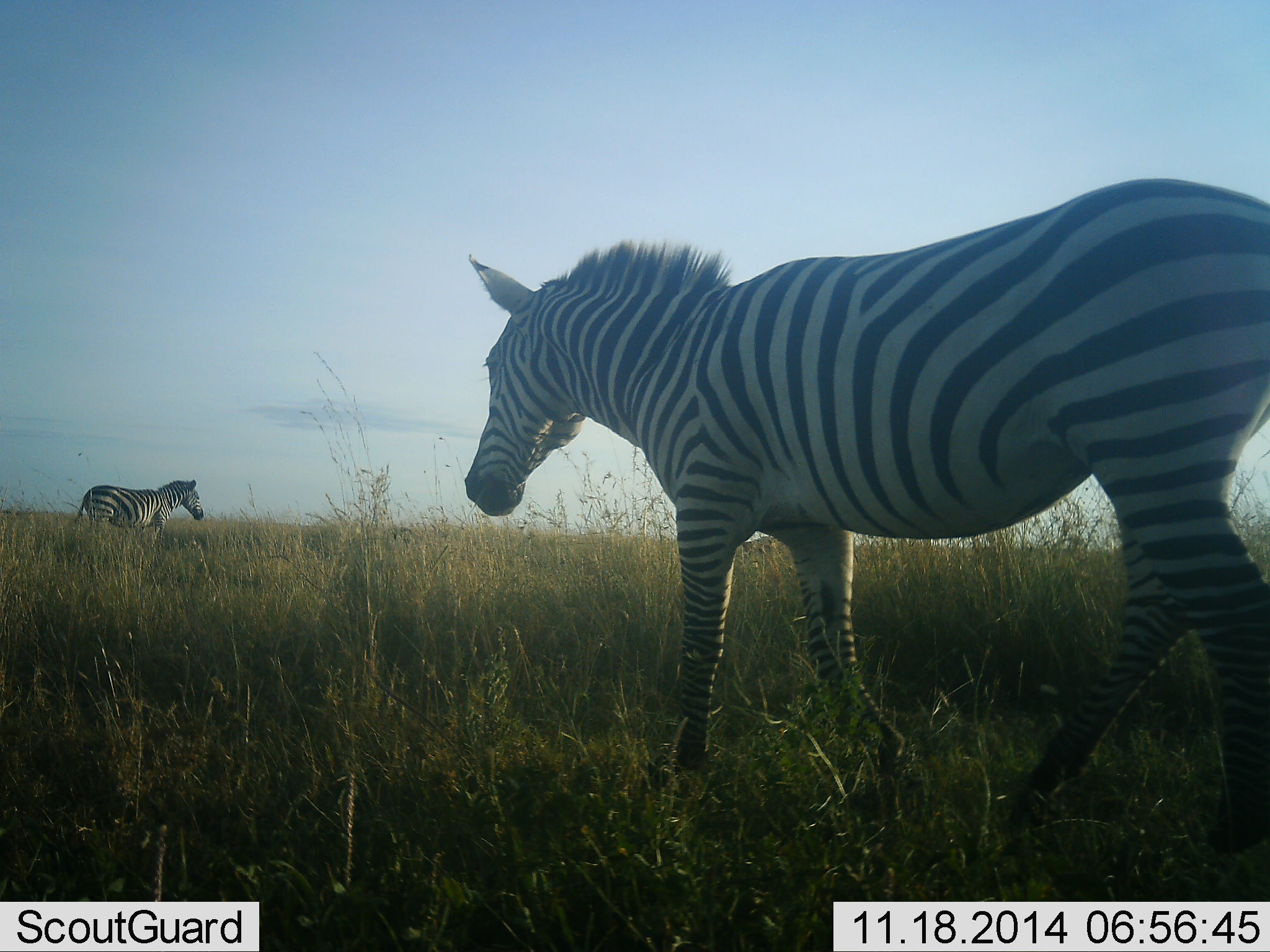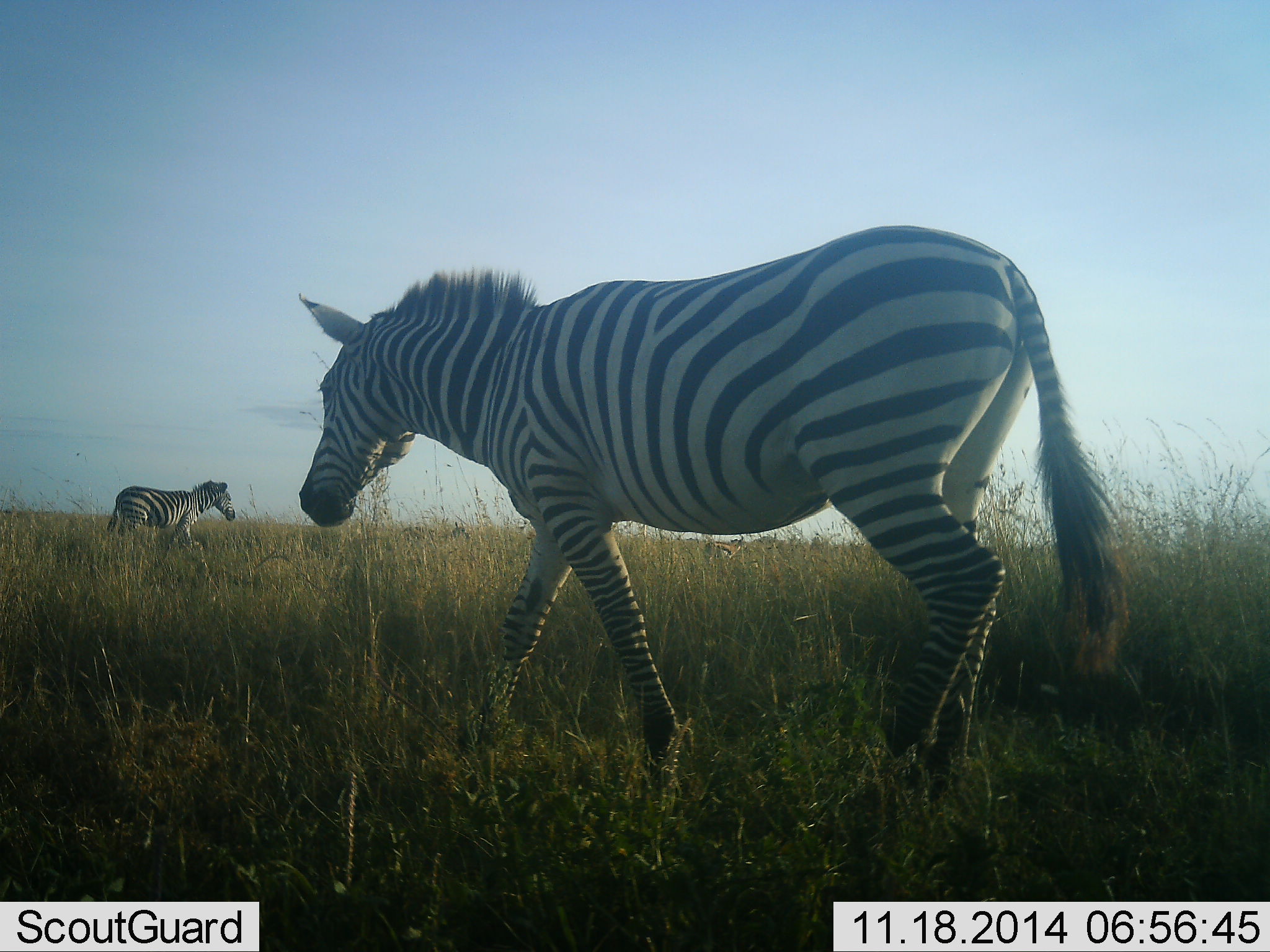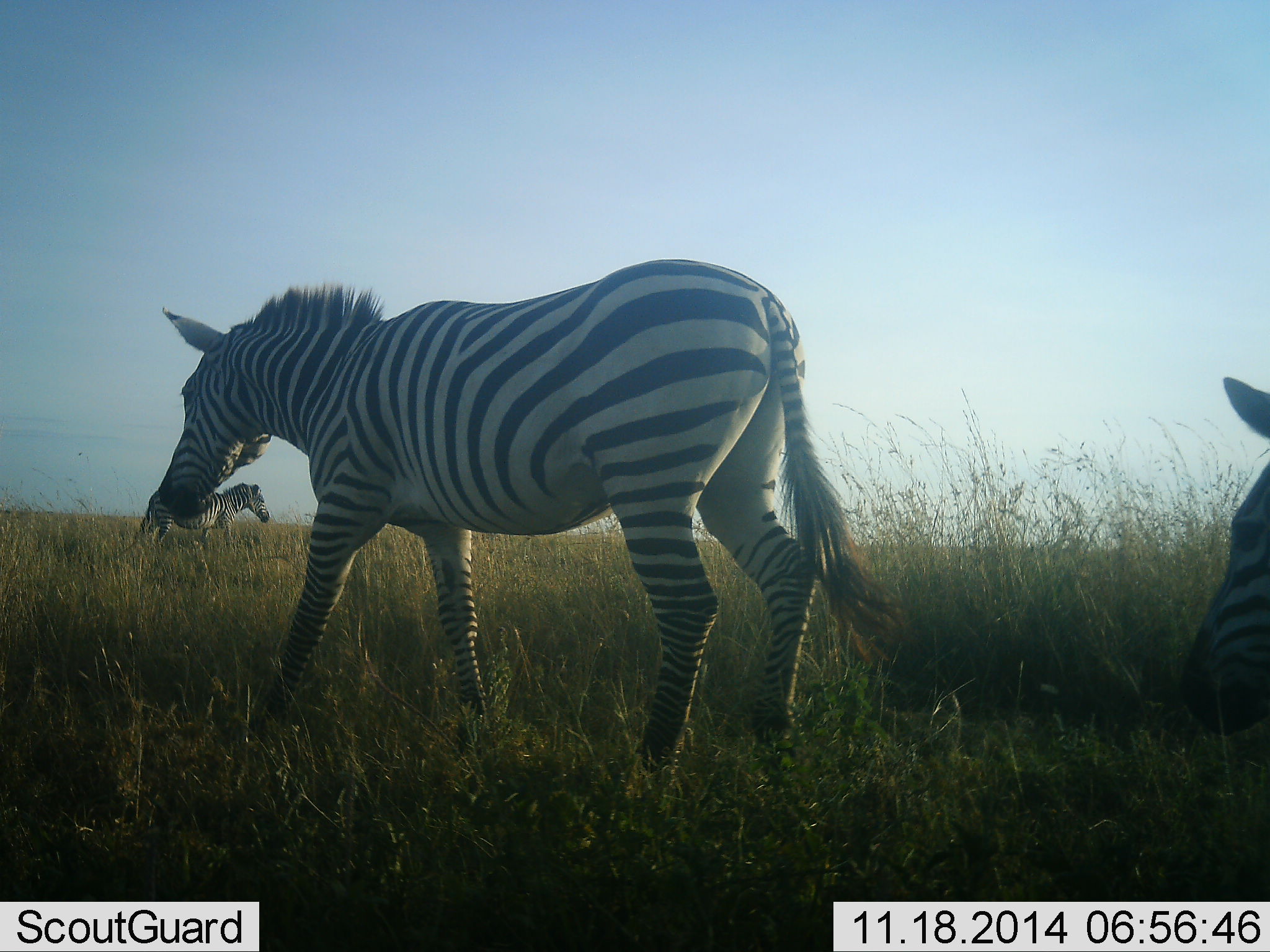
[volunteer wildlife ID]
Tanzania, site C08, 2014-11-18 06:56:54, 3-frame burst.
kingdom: Animalia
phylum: Chordata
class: Mammalia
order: Perissodactyla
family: Equidae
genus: Equus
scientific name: Equus quagga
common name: plains zebra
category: zebra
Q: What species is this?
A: Zebra (plains zebra) (Equus quagga).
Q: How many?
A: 3.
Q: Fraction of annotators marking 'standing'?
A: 10%.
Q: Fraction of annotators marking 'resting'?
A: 0%.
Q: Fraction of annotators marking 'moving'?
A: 100%.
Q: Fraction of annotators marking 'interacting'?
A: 0%.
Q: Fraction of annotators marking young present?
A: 0%.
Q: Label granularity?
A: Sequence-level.